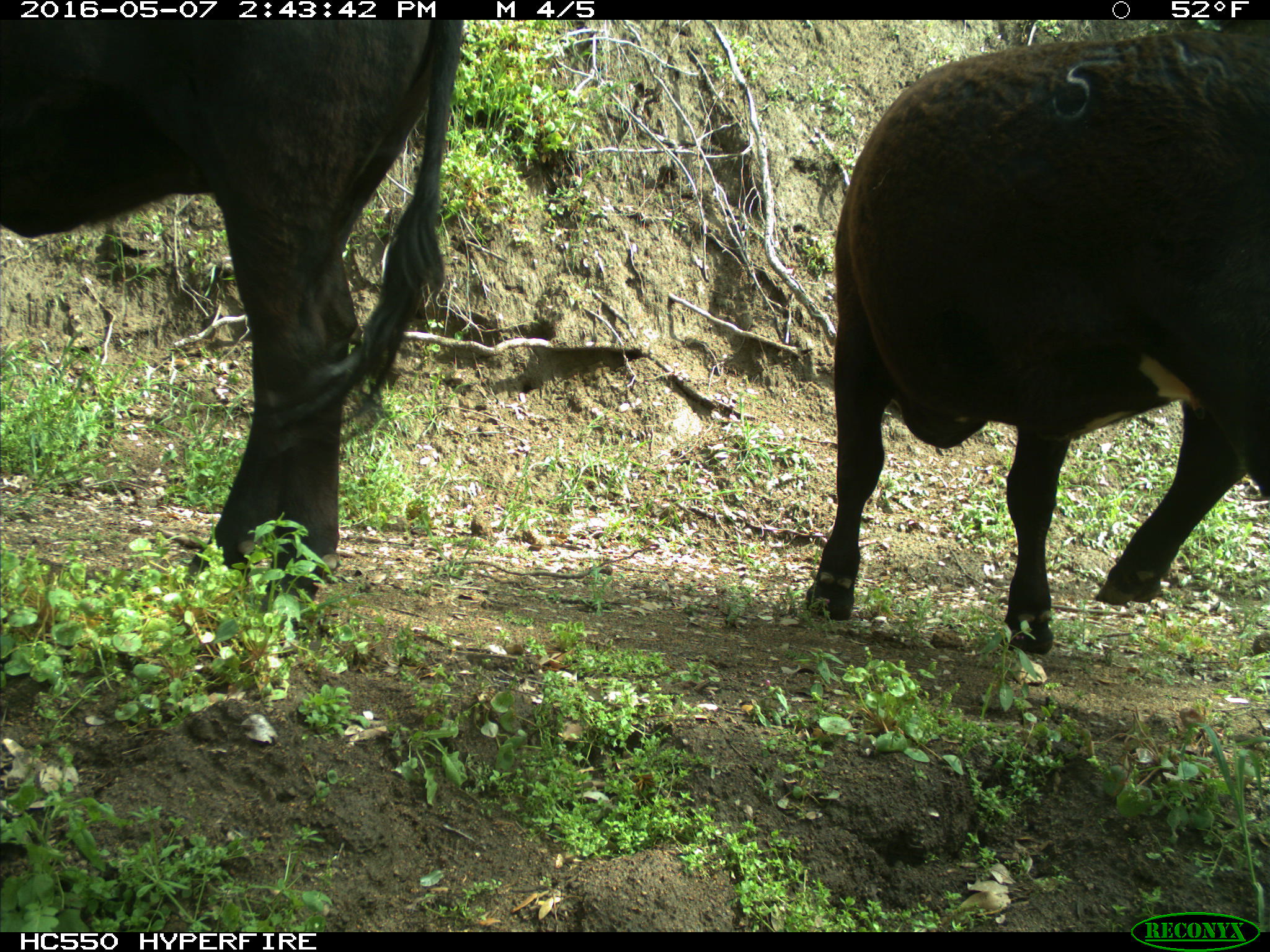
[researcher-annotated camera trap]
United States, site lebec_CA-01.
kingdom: Animalia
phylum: Chordata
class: Mammalia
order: Artiodactyla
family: Bovidae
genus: Bos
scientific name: Bos taurus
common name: domestic cow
Bos taurus (domestic cow).